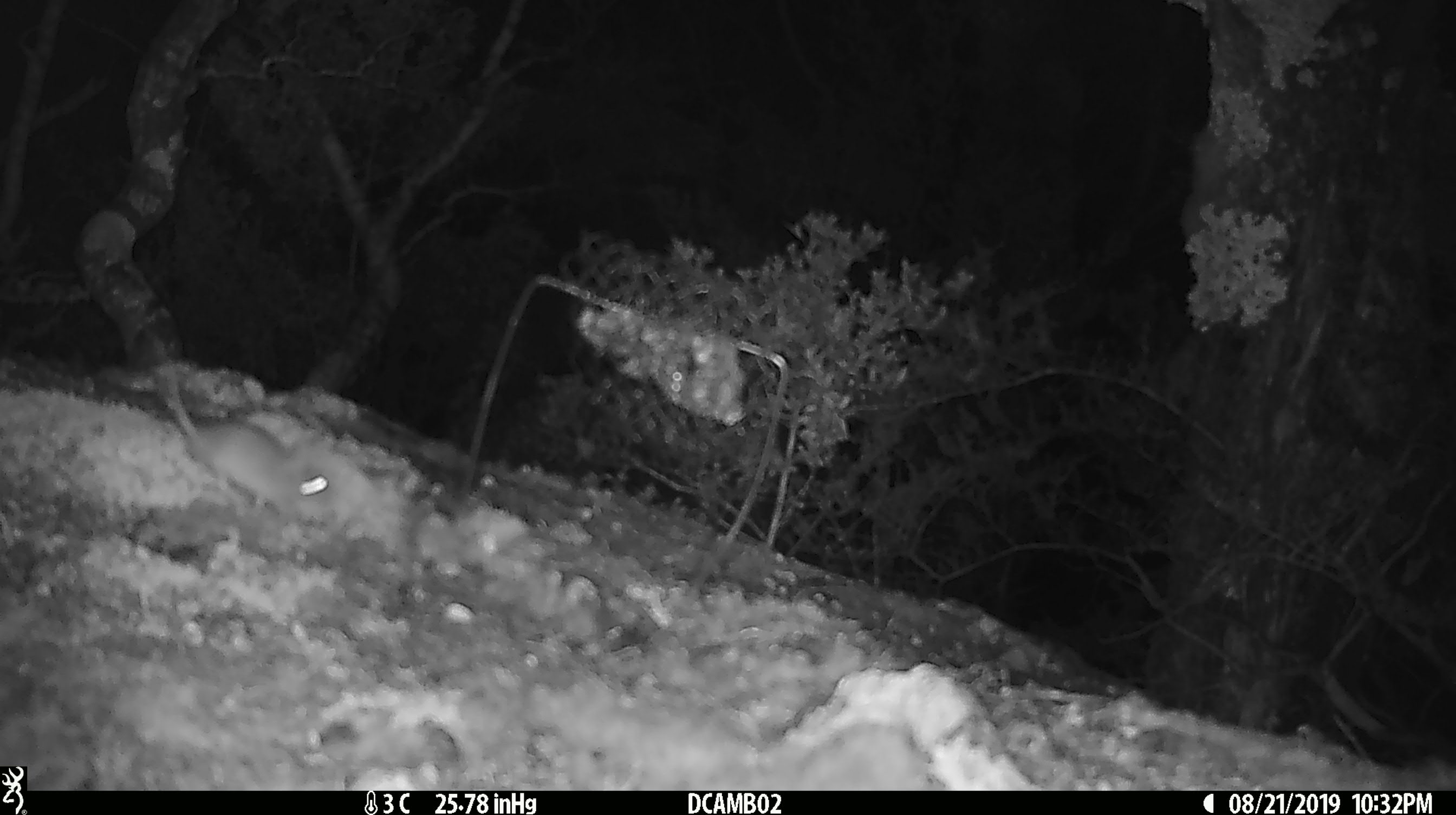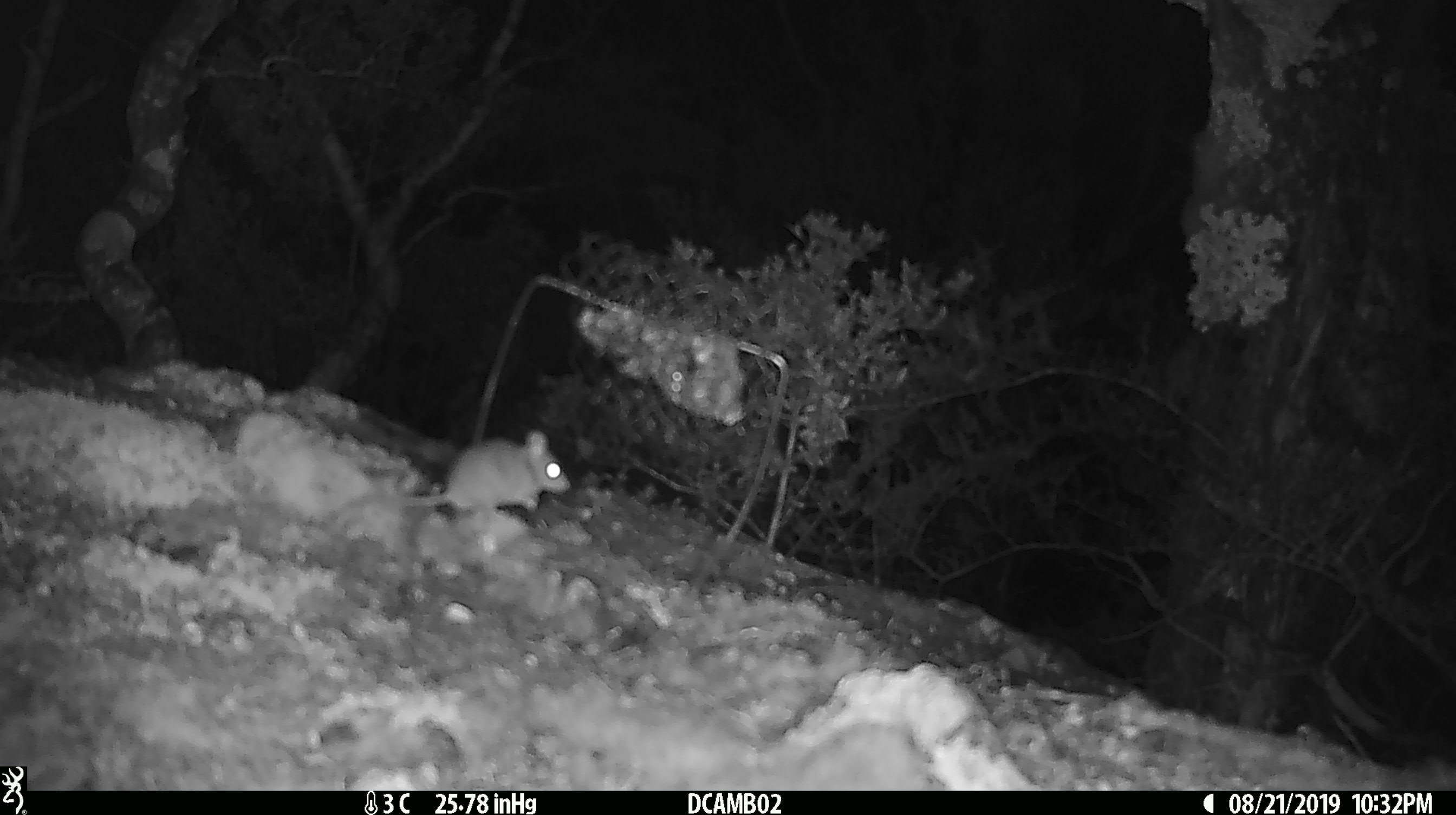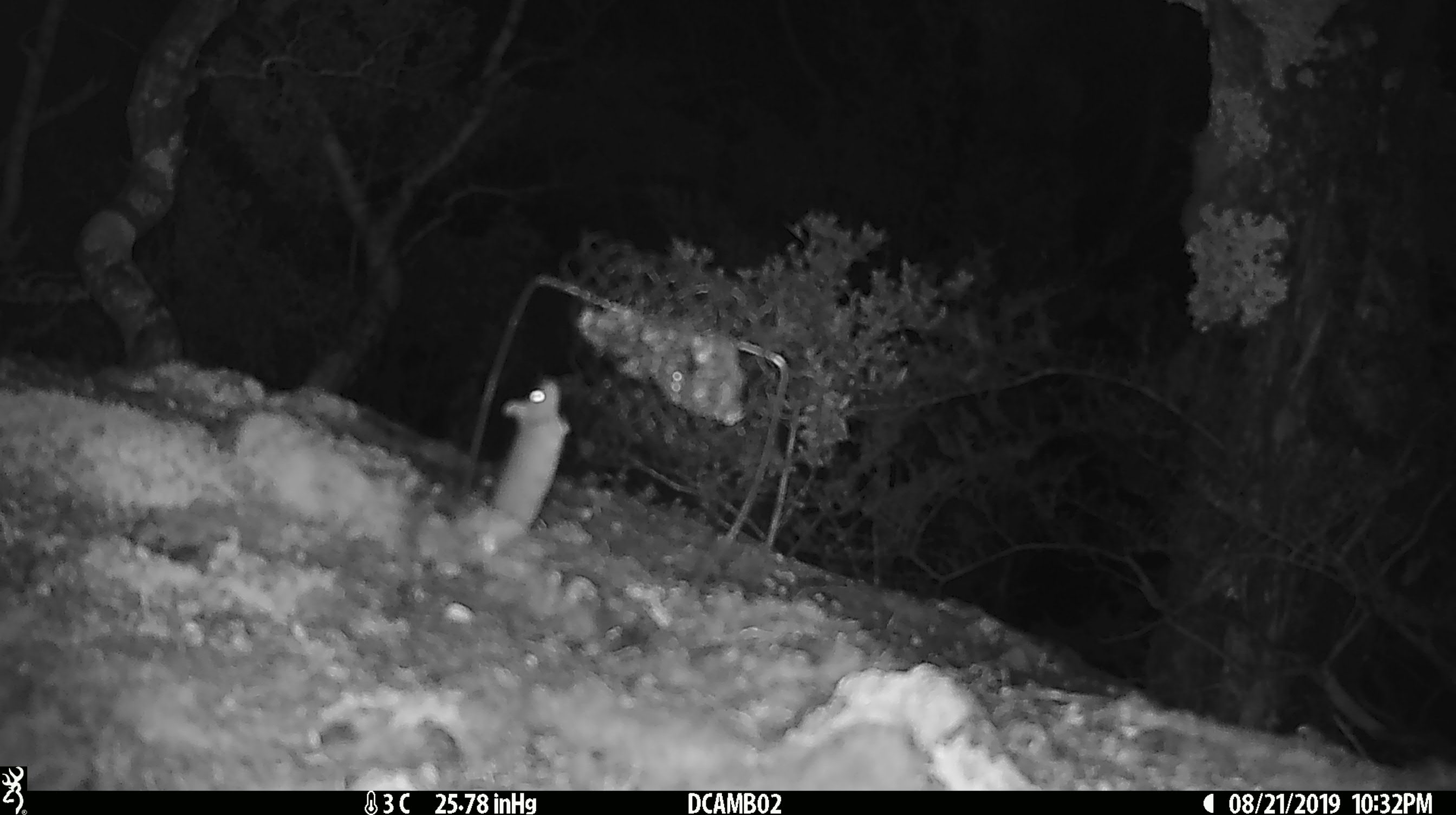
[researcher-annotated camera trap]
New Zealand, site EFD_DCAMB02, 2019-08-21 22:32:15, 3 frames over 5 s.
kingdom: Animalia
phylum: Chordata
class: Mammalia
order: Rodentia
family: Muridae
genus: Mus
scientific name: Mus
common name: mouse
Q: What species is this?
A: Mouse (Mus).